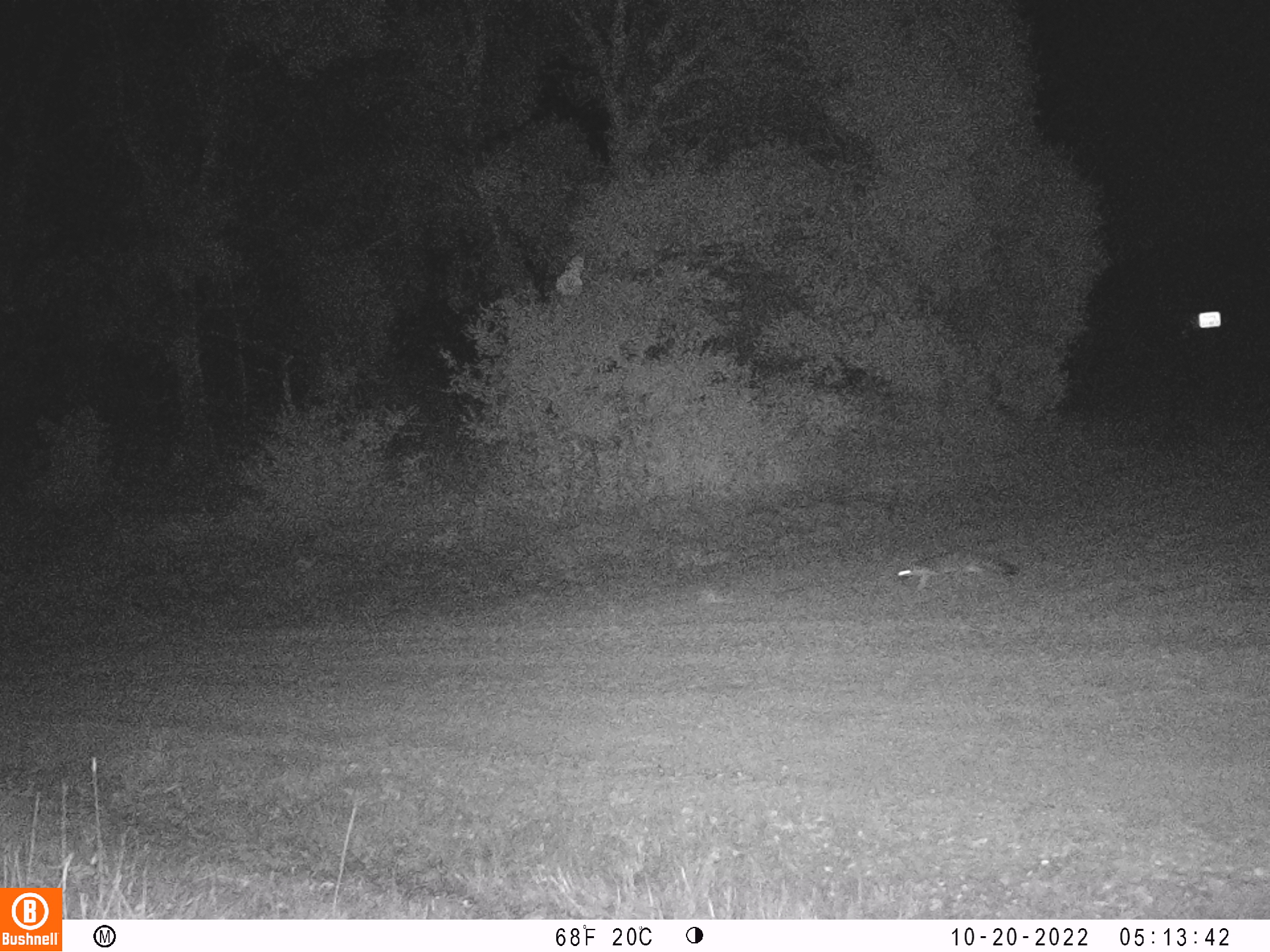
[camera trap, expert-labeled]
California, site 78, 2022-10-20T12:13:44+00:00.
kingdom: Animalia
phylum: Chordata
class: Mammalia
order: Carnivora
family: Canidae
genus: Urocyon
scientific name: Urocyon cinereoargenteus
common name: gray fox